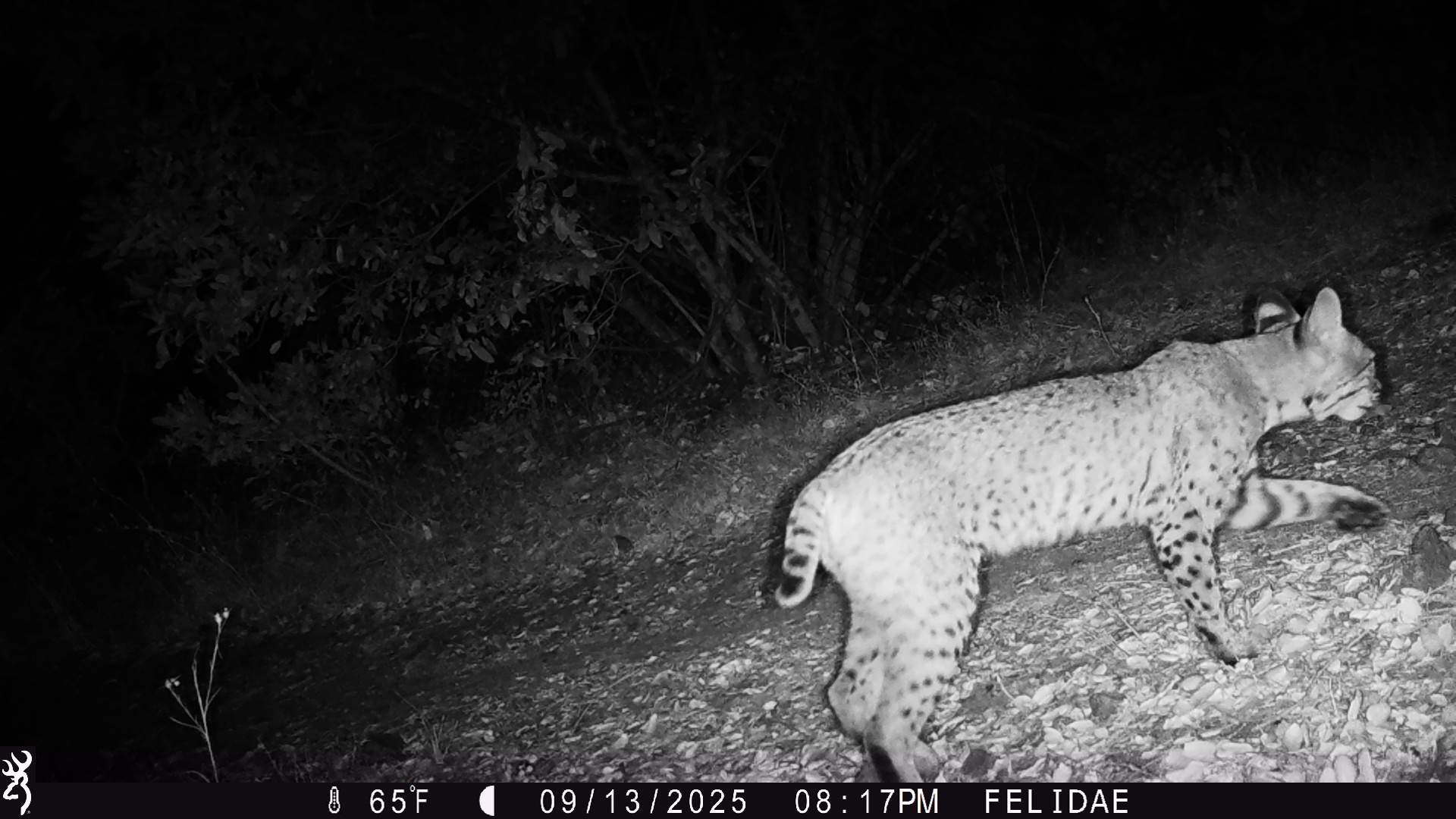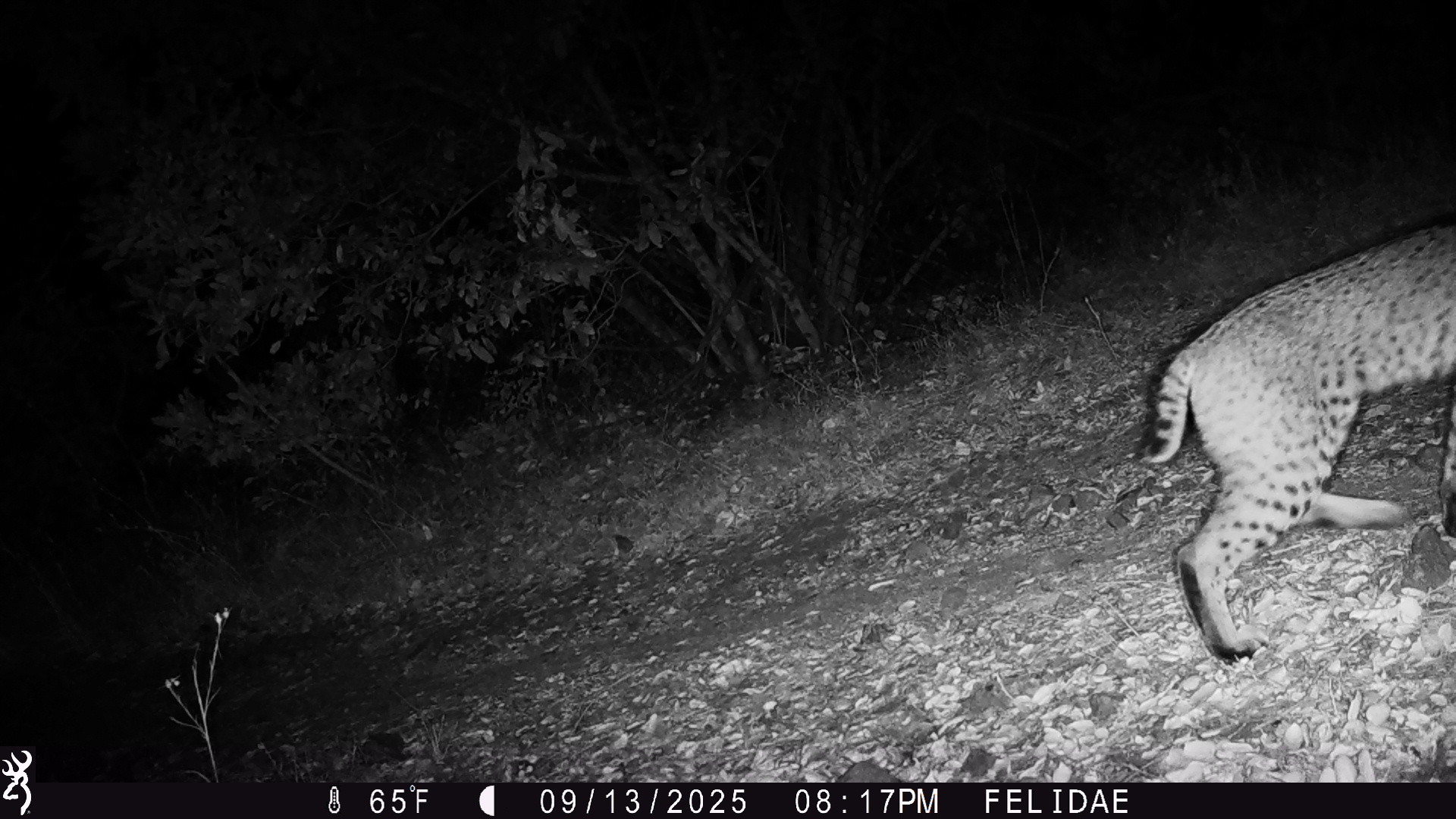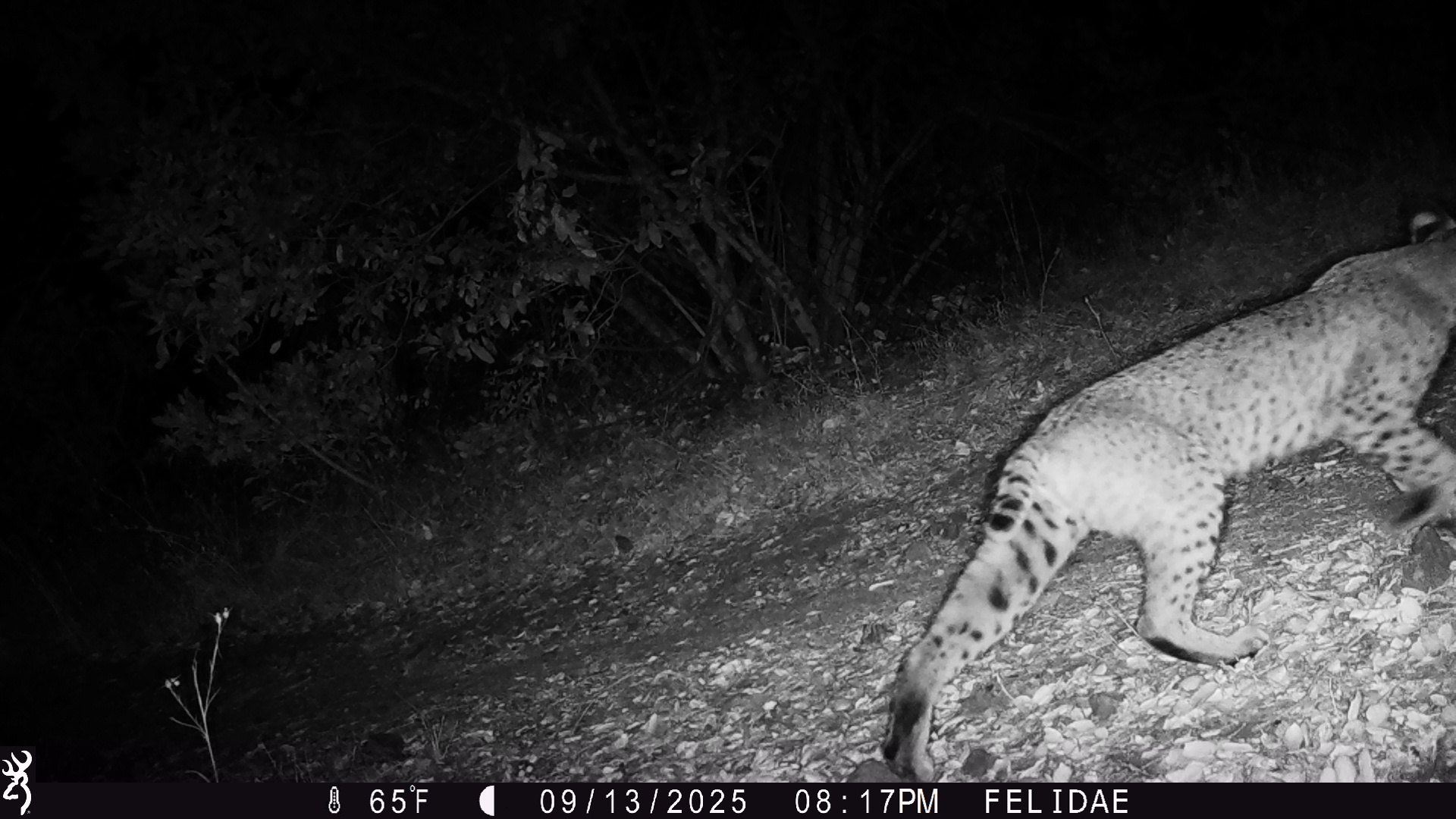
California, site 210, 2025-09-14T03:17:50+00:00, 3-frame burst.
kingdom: Animalia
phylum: Chordata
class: Mammalia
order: Carnivora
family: Felidae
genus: Lynx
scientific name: Lynx rufus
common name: bobcat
Bobcat (Lynx rufus).